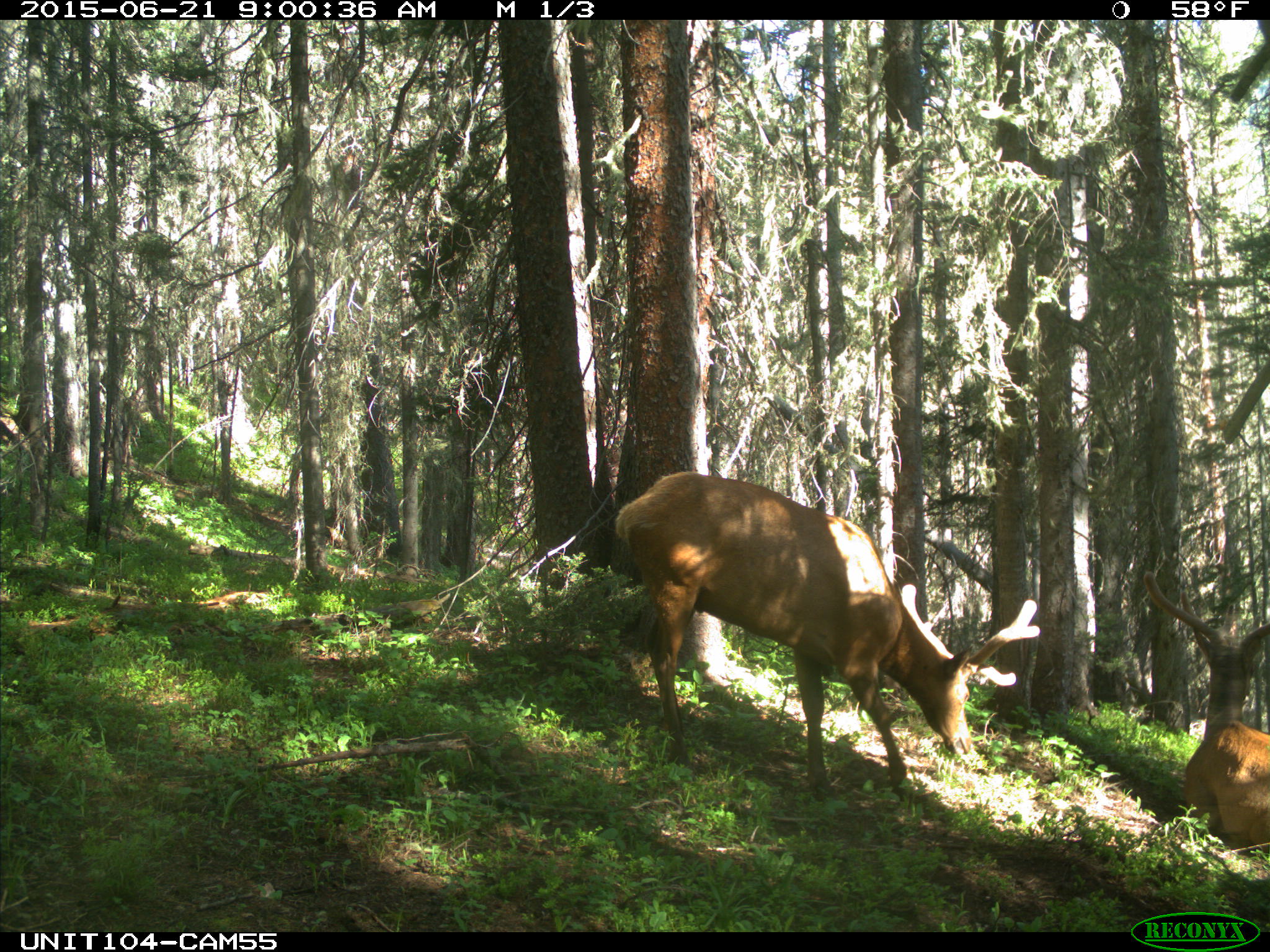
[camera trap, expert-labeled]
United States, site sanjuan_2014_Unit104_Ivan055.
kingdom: Animalia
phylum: Chordata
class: Mammalia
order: Artiodactyla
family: Cervidae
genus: Cervus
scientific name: Cervus elaphus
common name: red deer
Cervus elaphus (red deer).